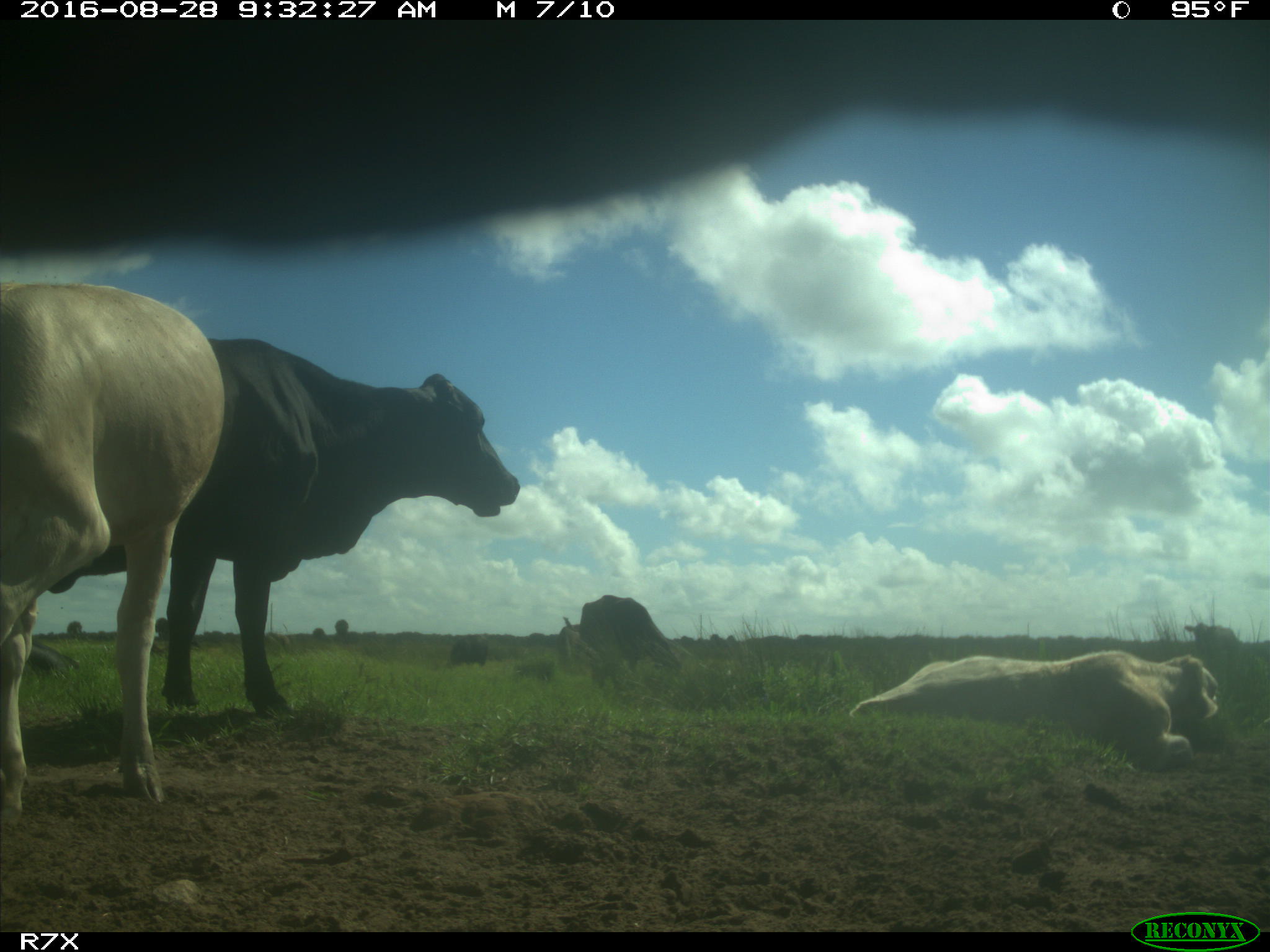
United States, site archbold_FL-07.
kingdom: Animalia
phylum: Chordata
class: Mammalia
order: Artiodactyla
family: Bovidae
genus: Bos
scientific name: Bos taurus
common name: domestic cow